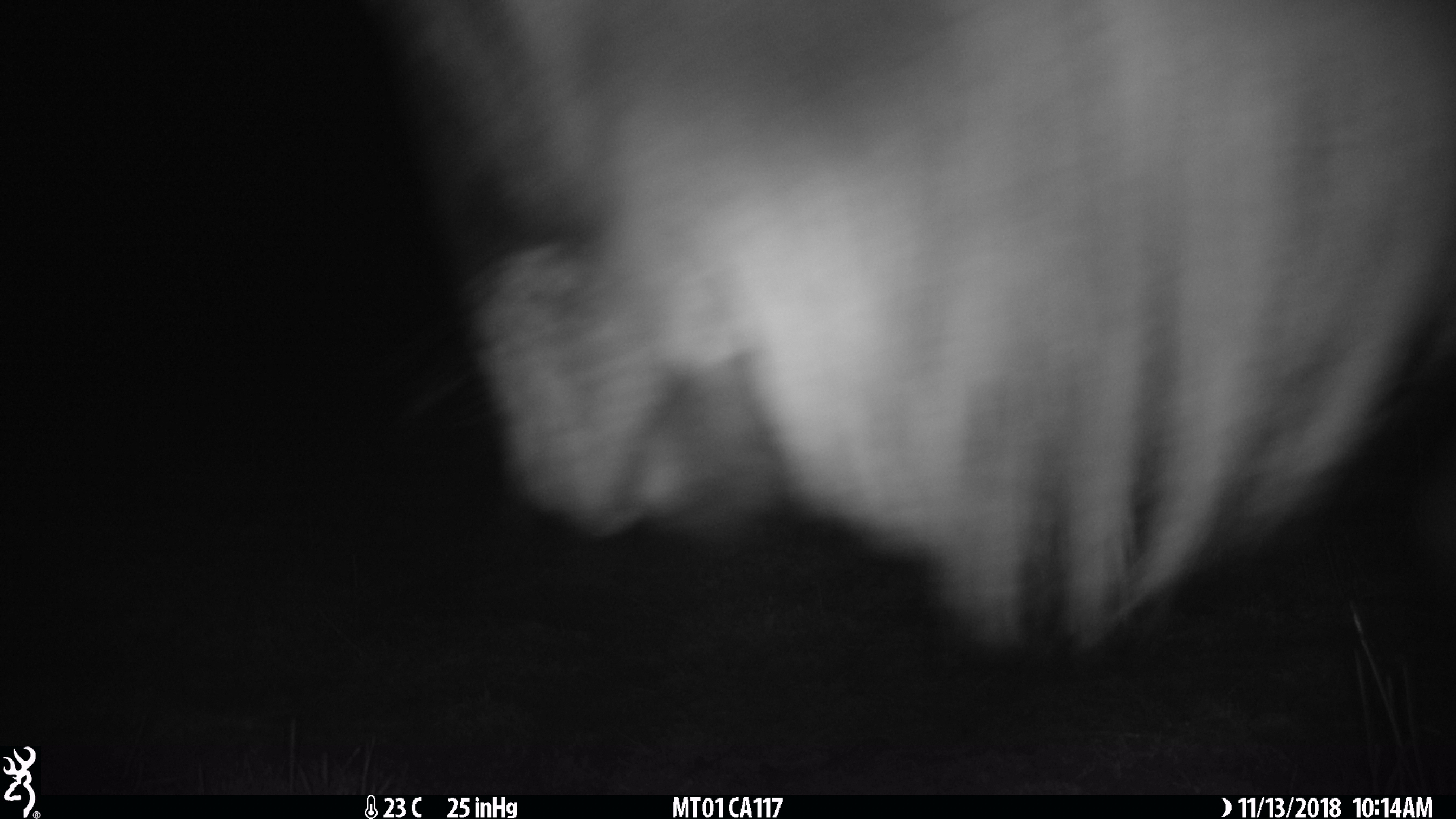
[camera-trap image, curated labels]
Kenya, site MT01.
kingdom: Animalia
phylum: Chordata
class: Mammalia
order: Artiodactyla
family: Bovidae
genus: Connochaetes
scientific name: Connochaetes taurinus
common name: blue wildebeest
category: wildebeest